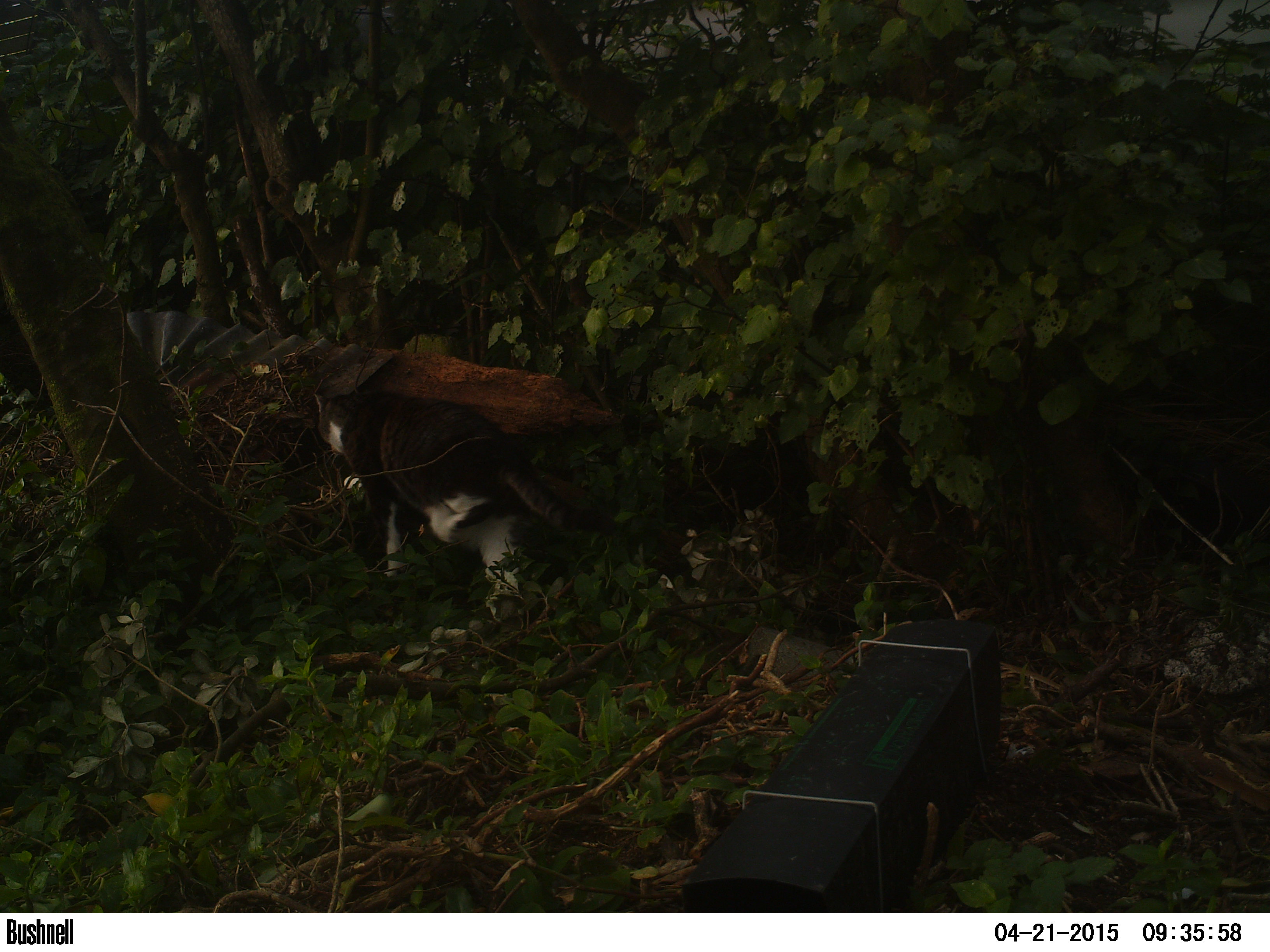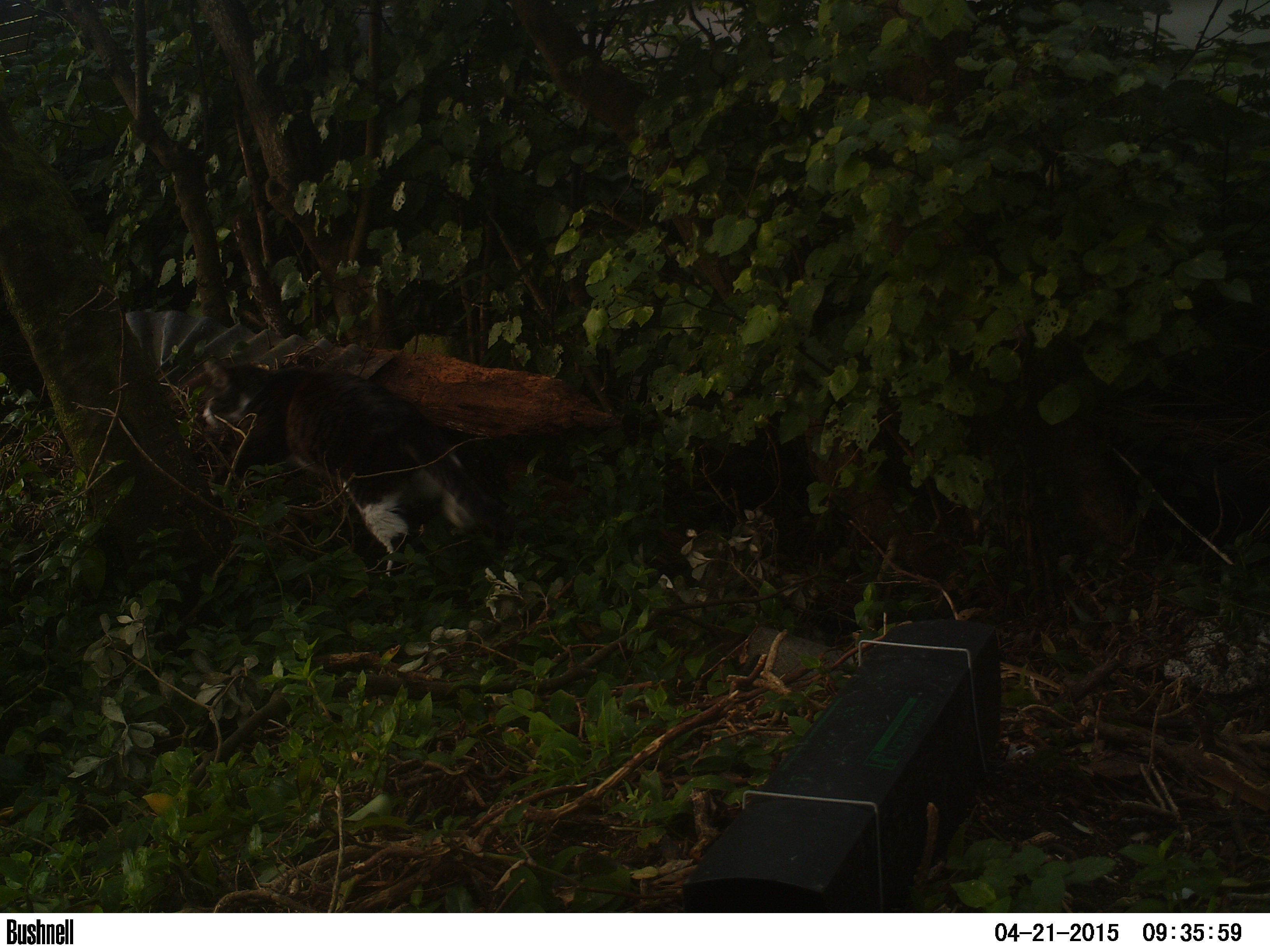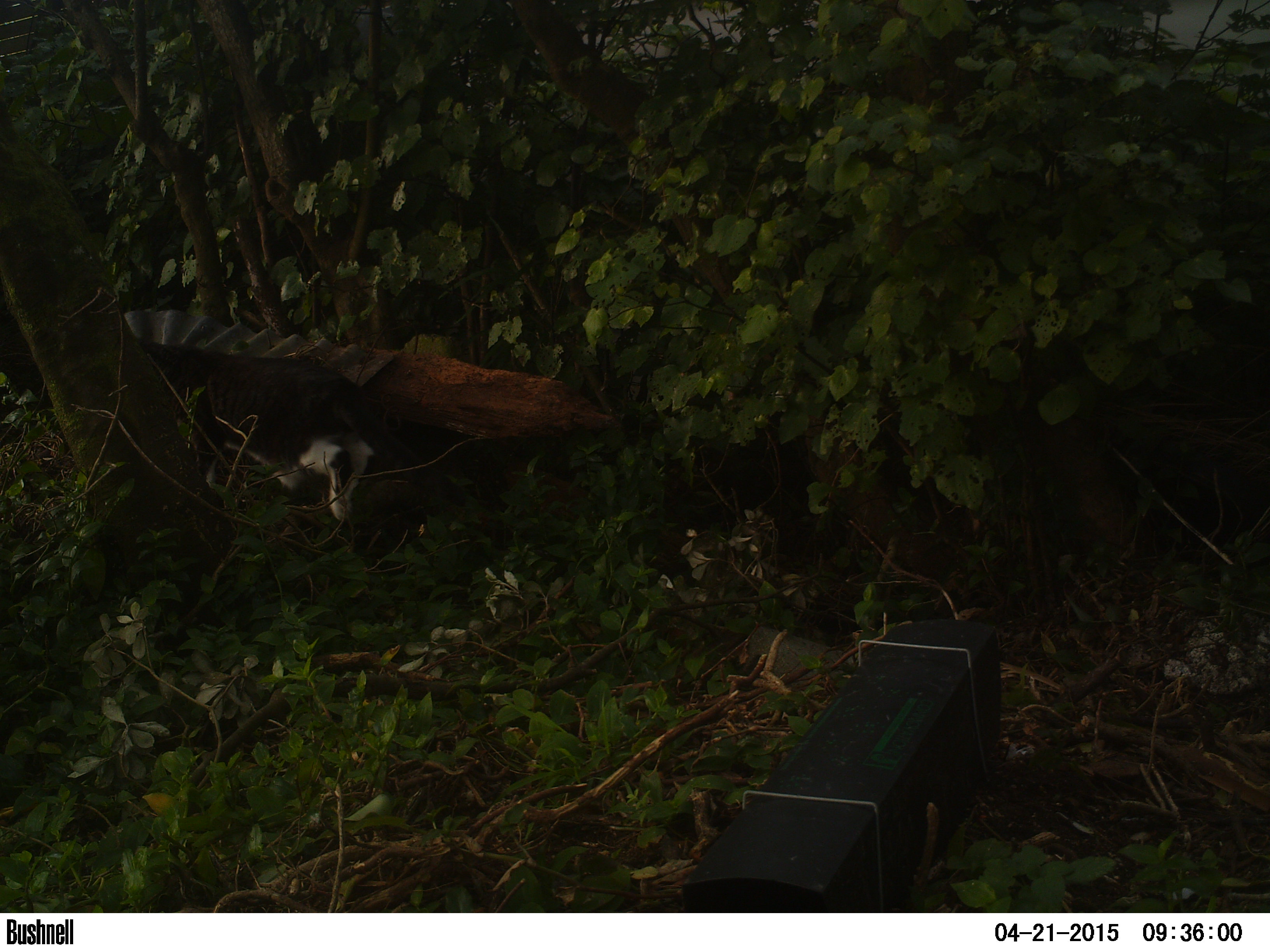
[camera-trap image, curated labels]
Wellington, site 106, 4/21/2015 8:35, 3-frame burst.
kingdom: Animalia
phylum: Chordata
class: Mammalia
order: Carnivora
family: Felidae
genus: Felis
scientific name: Felis catus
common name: cat